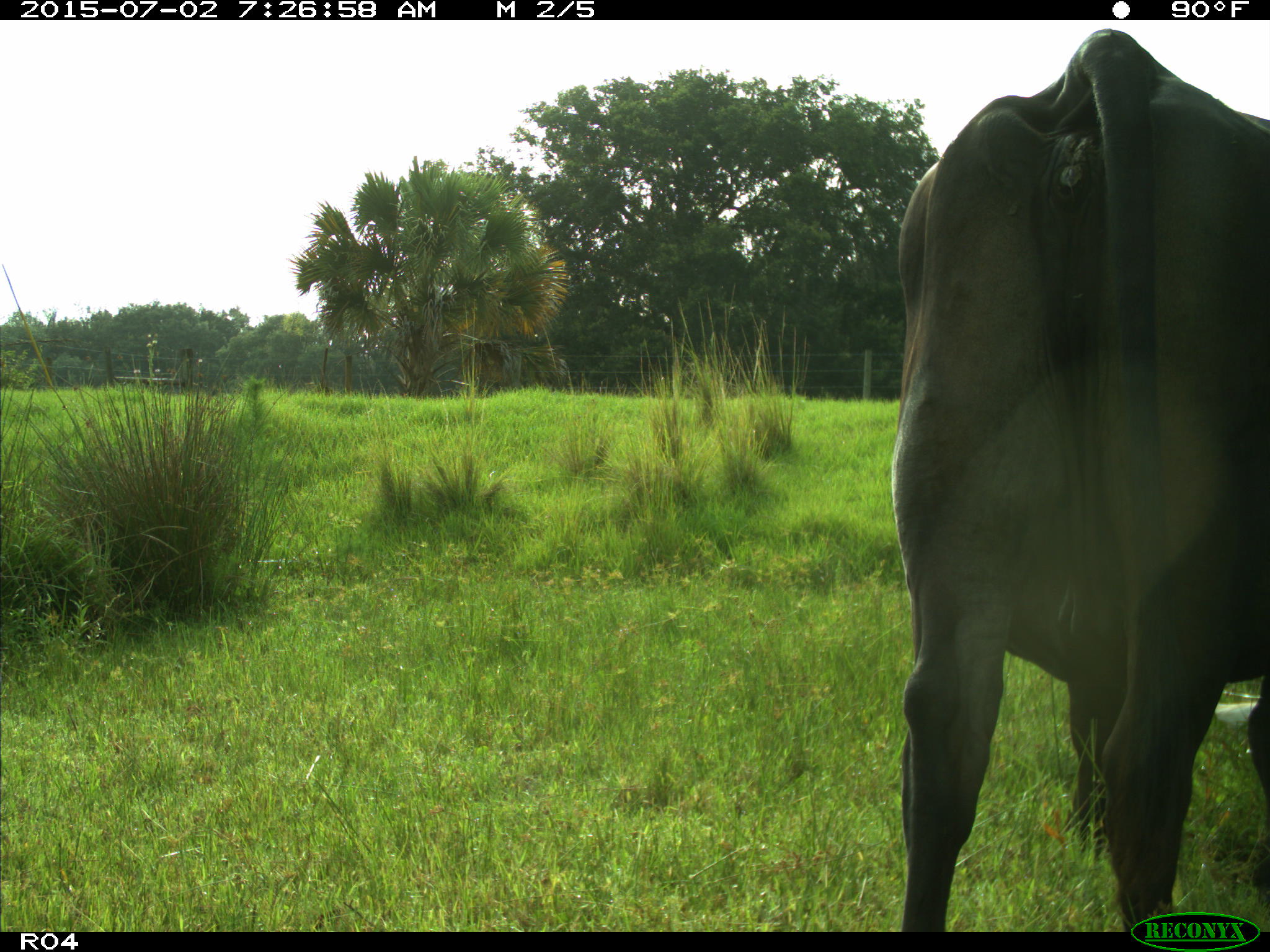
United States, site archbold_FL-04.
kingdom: Animalia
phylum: Chordata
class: Mammalia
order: Artiodactyla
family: Bovidae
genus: Bos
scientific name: Bos taurus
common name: domestic cow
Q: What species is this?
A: Bos taurus (domestic cow).